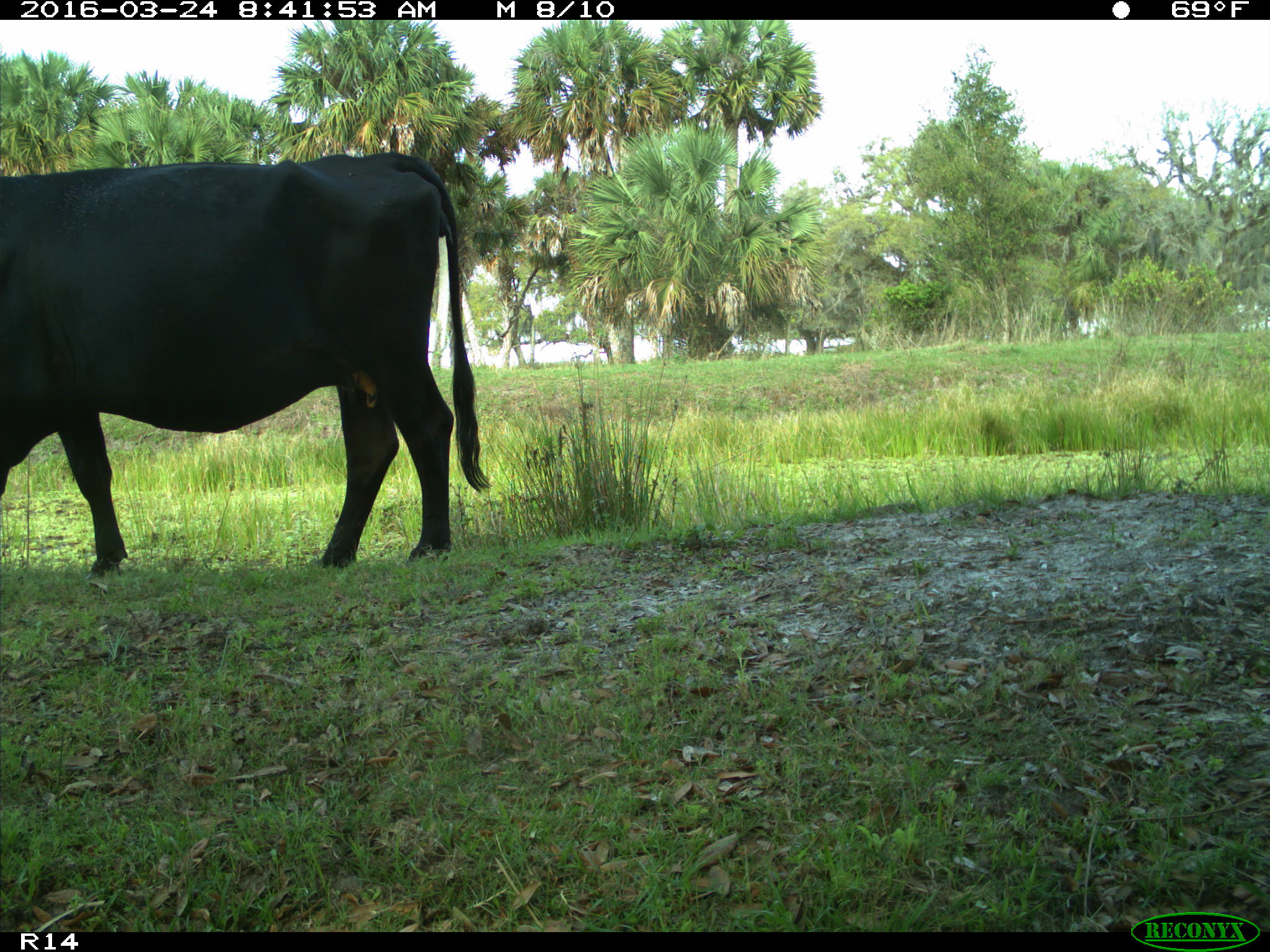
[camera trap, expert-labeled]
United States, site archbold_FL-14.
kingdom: Animalia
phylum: Chordata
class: Mammalia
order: Artiodactyla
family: Bovidae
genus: Bos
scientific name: Bos taurus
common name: domestic cow